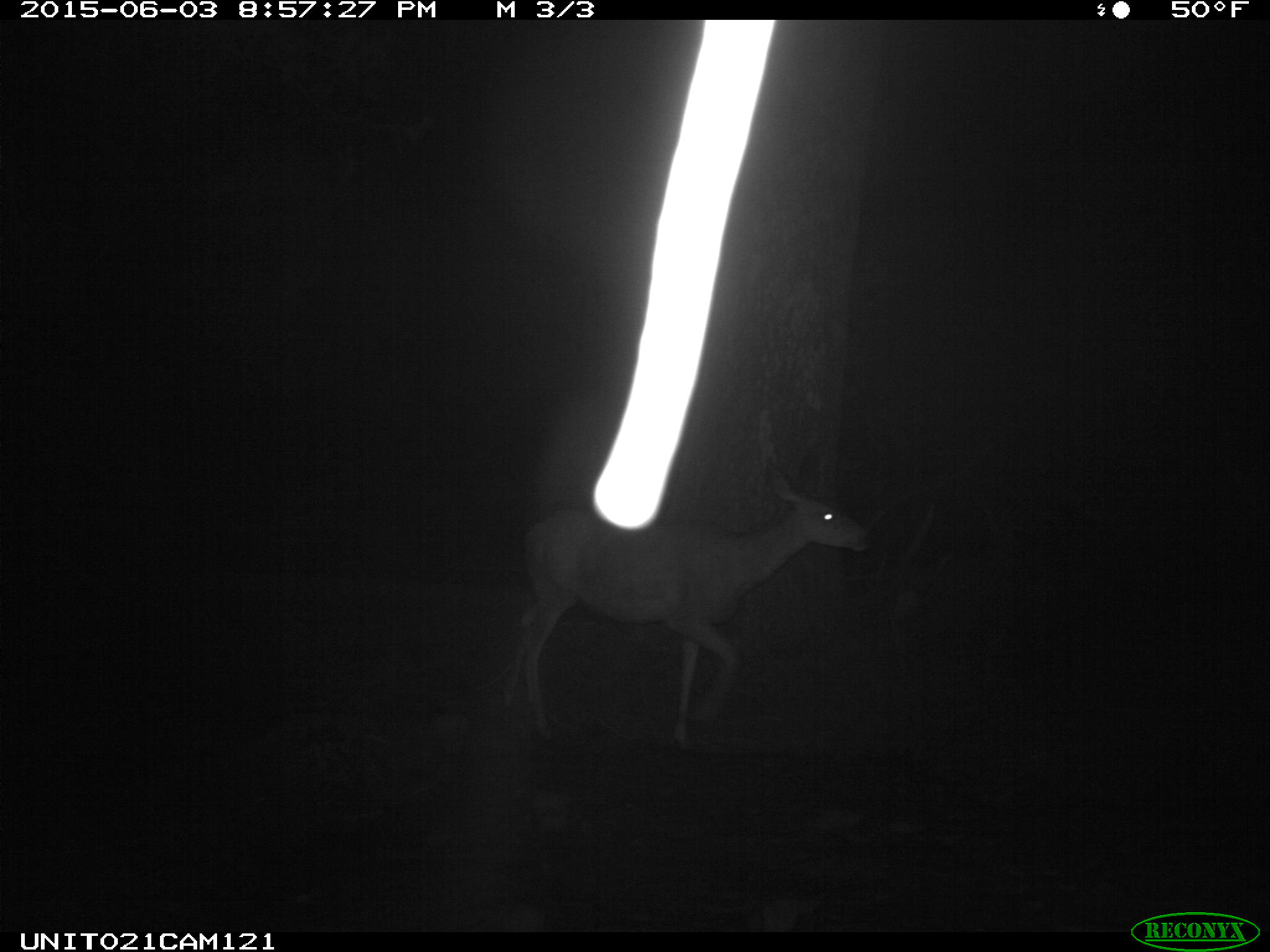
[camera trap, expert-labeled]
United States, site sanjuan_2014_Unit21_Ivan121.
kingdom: Animalia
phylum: Chordata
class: Mammalia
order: Artiodactyla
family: Cervidae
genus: Odocoileus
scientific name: Odocoileus hemionus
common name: mule deer